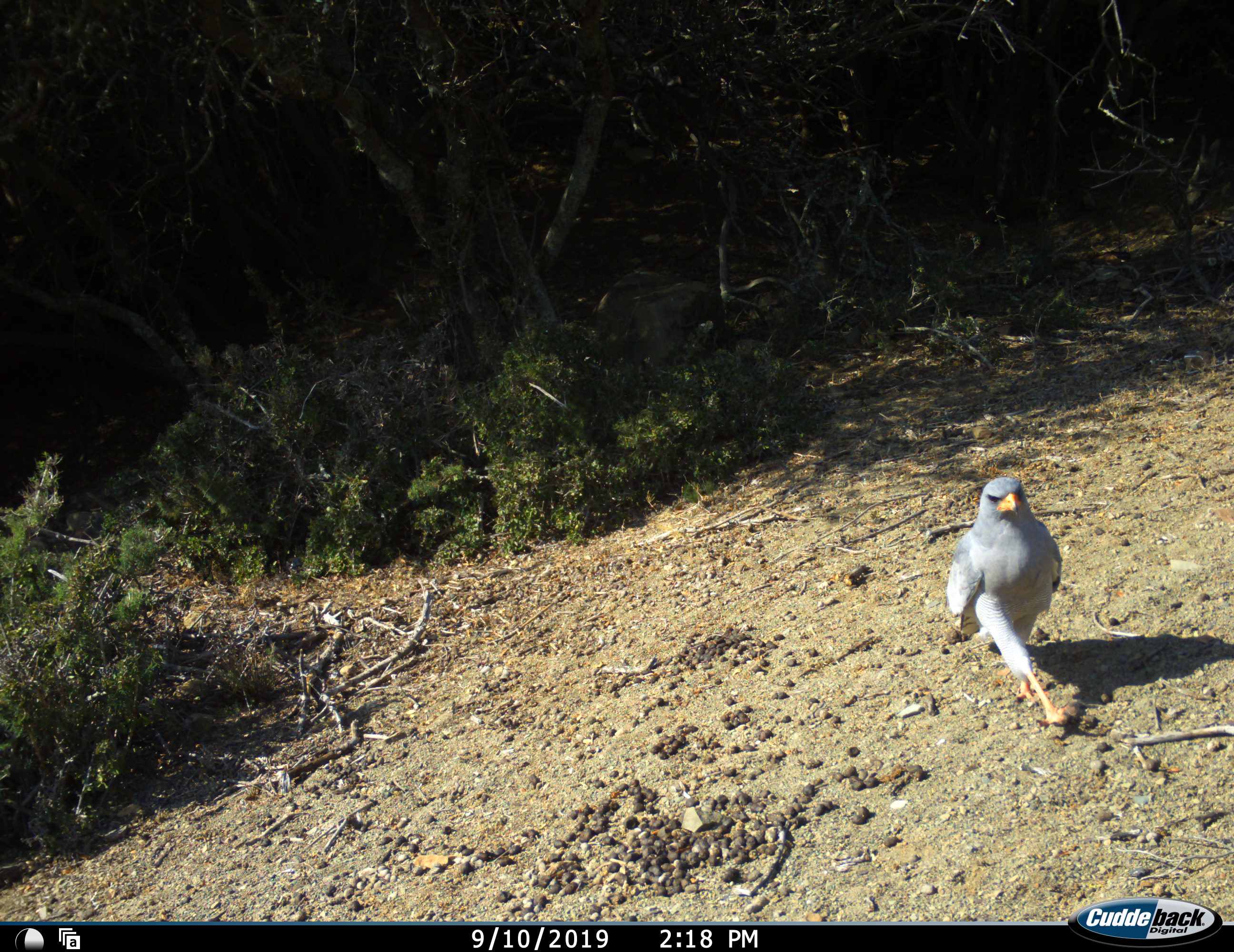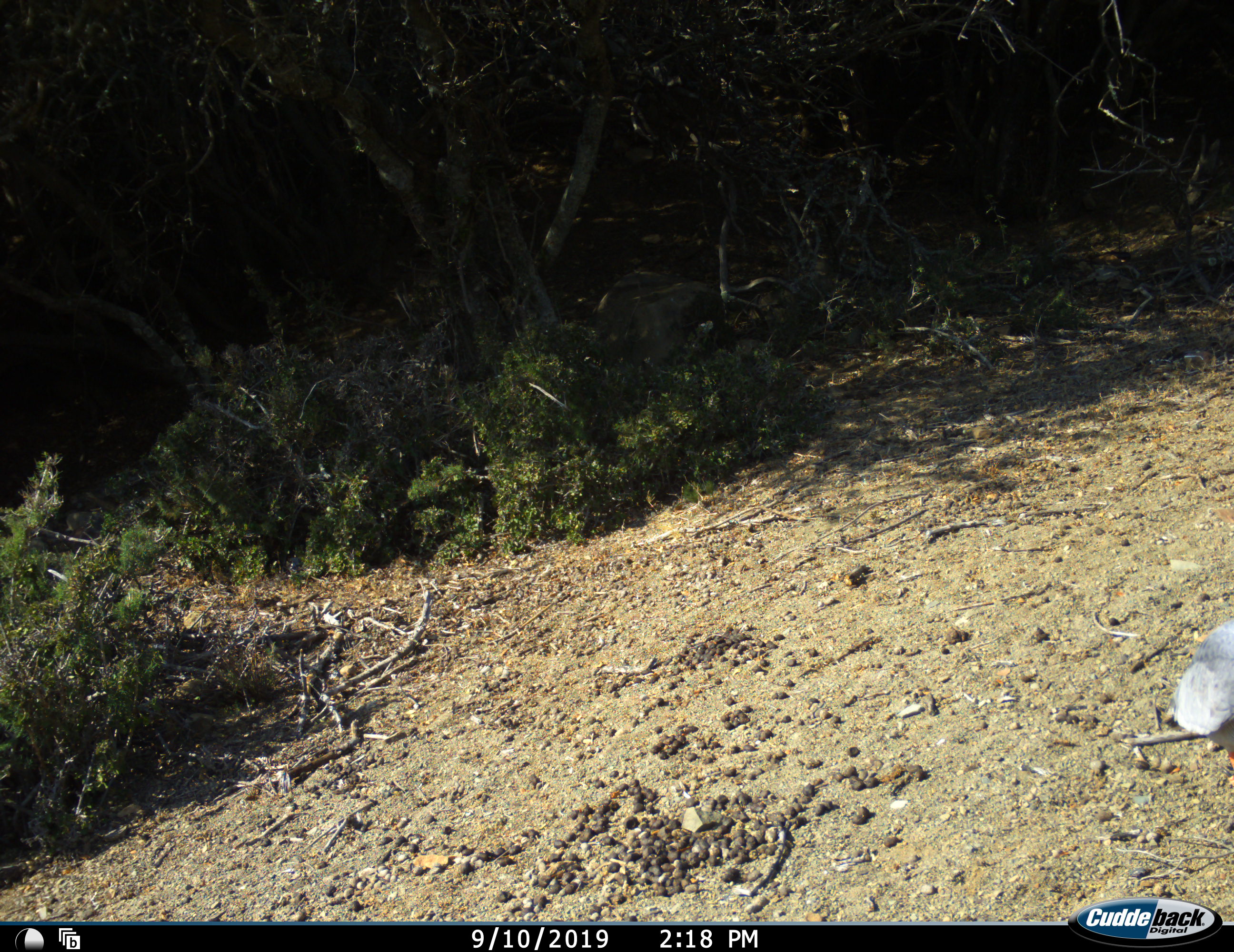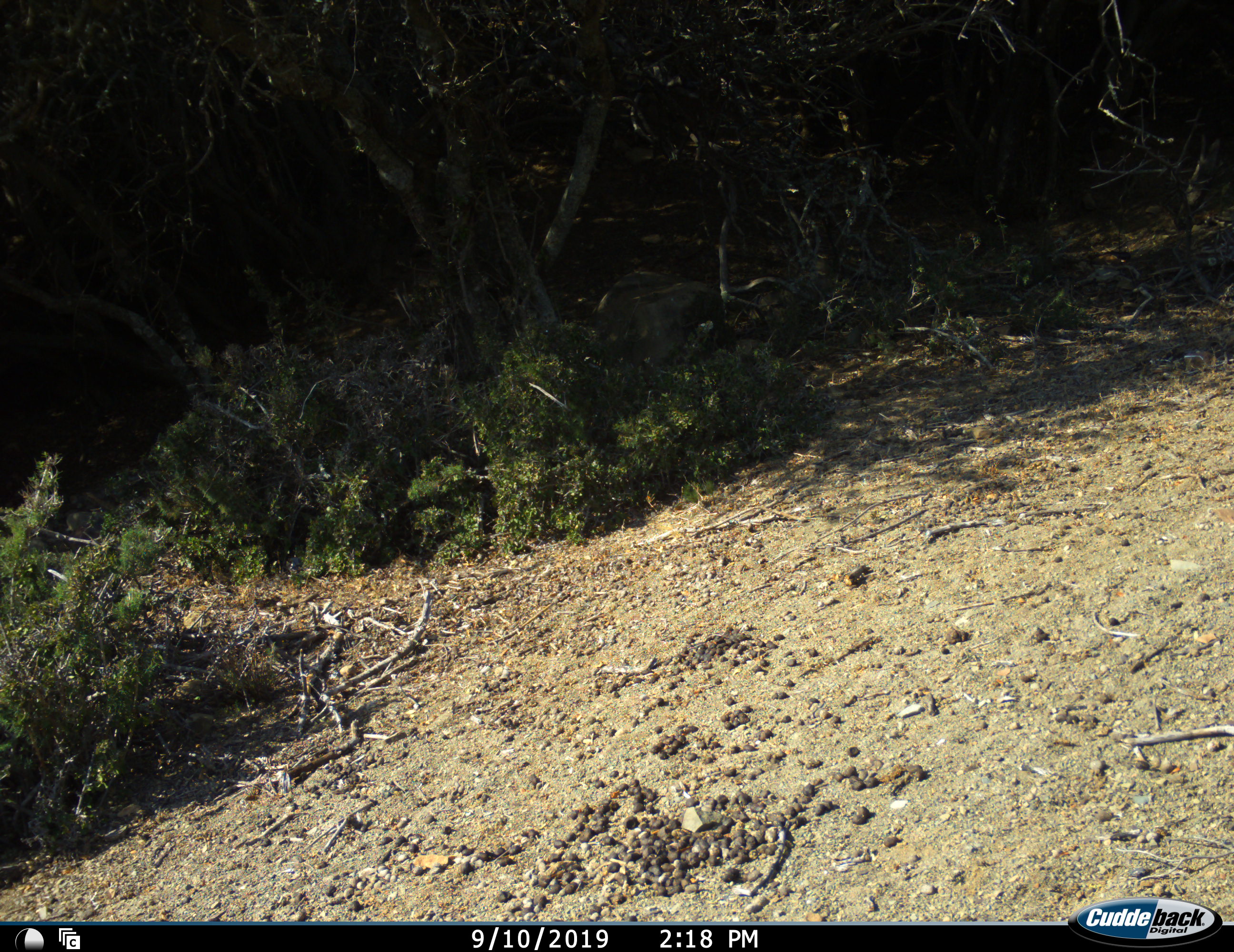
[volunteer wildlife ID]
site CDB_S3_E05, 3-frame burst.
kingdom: Animalia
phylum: Chordata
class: Aves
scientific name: Aves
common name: bird of prey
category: birdofprey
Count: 1.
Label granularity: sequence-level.